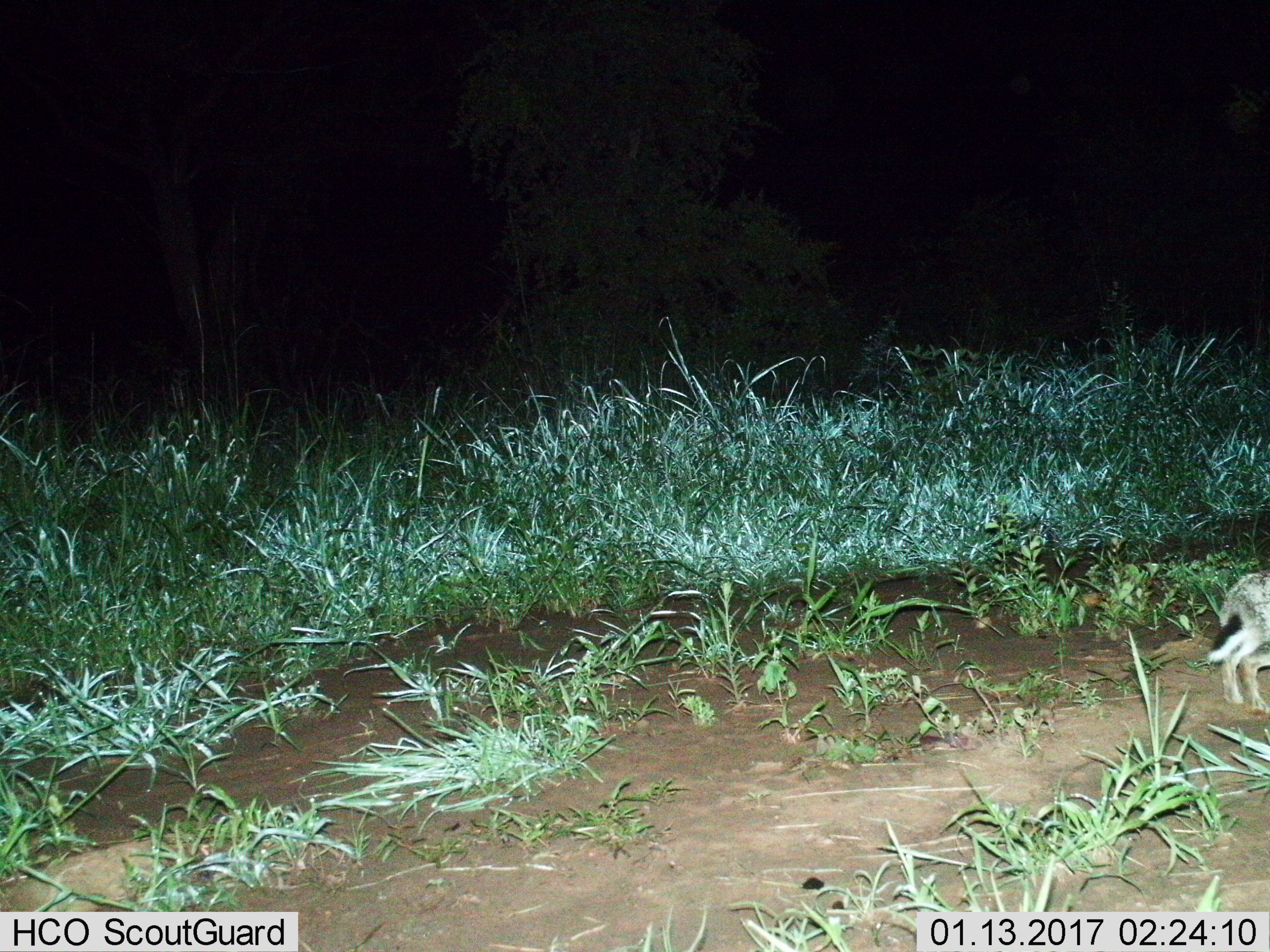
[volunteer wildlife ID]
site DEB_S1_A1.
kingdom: Animalia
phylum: Chordata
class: Mammalia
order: Lagomorpha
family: Leporidae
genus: Lepus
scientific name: Lepus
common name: hare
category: hareunknown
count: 1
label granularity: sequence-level